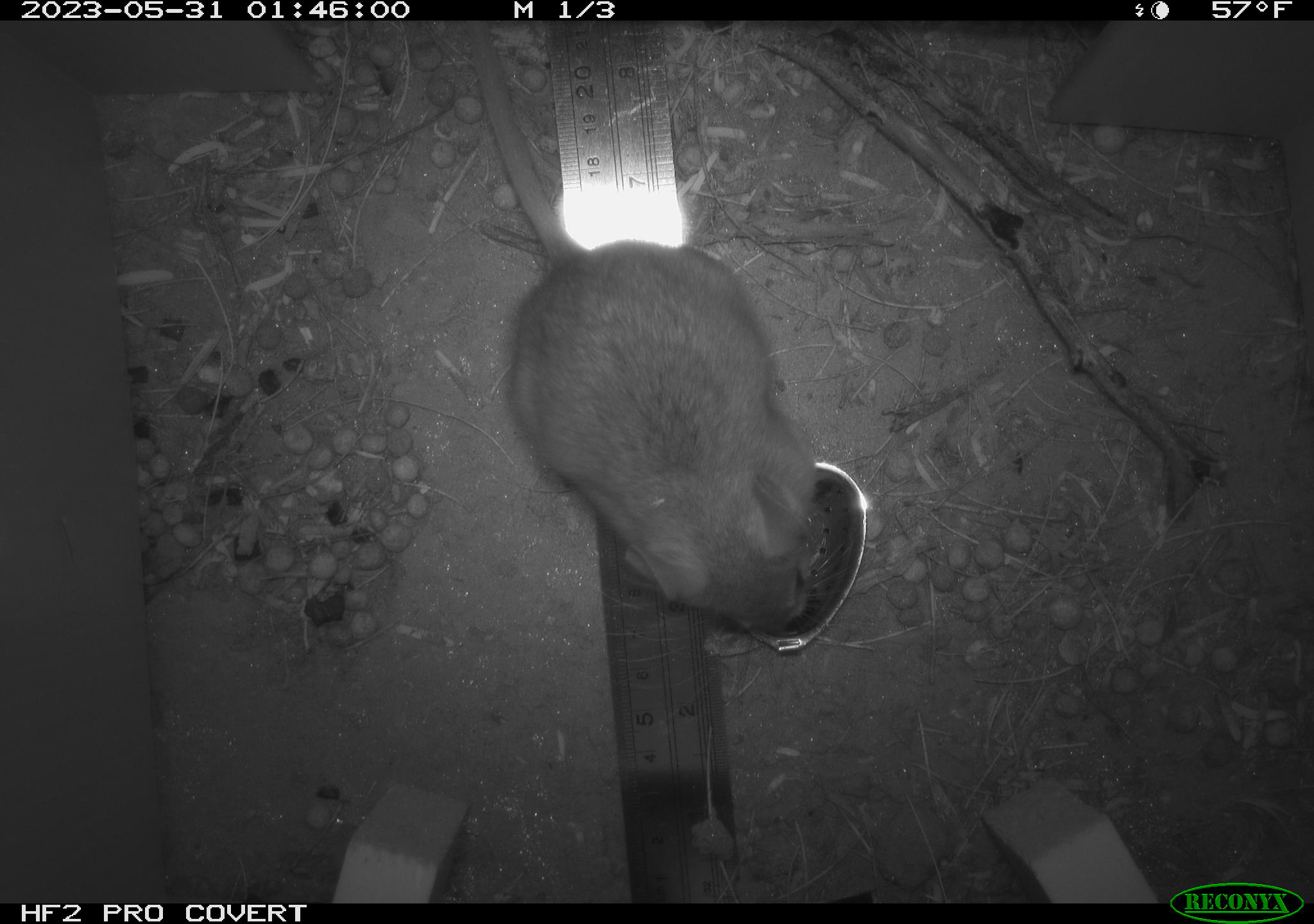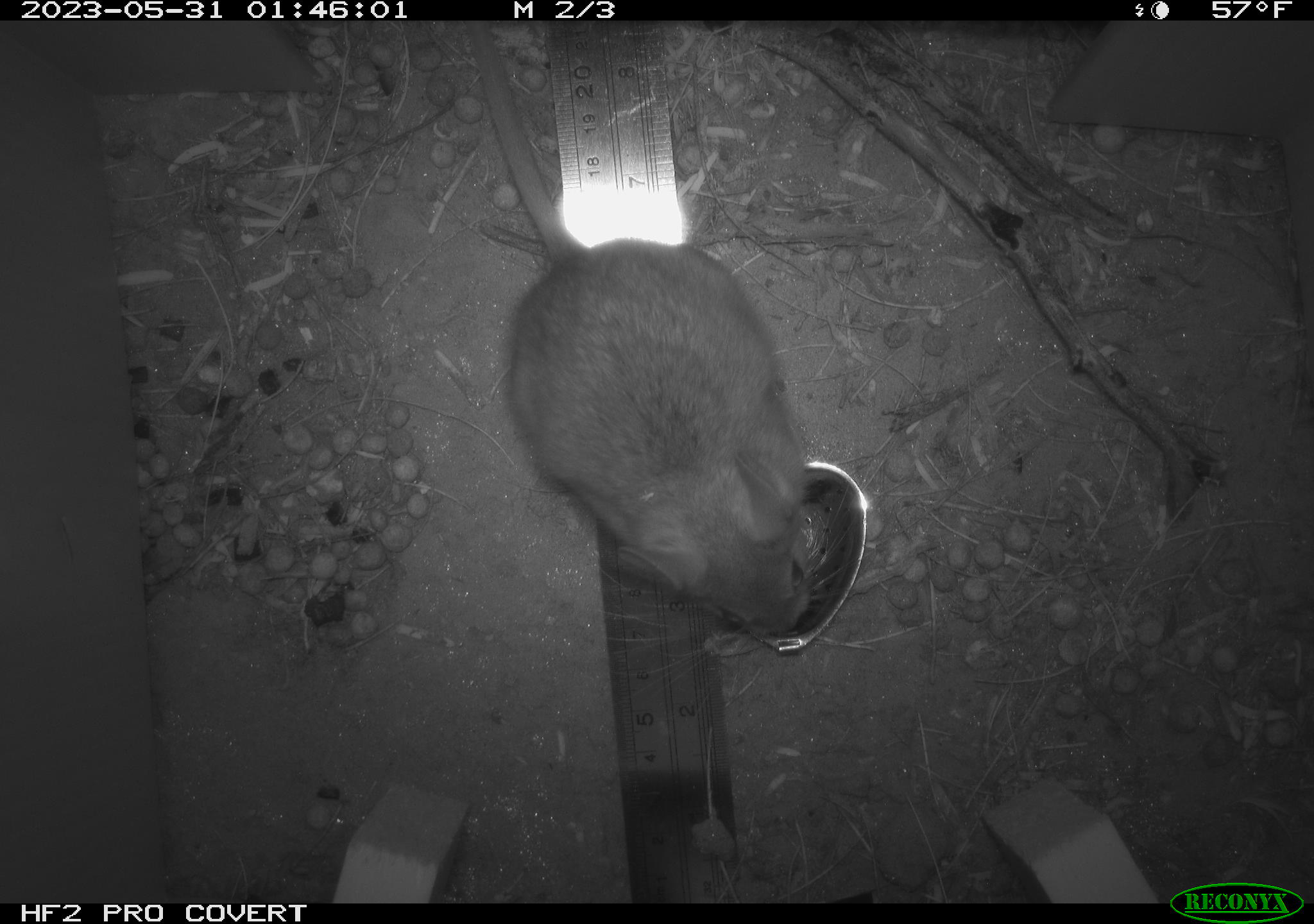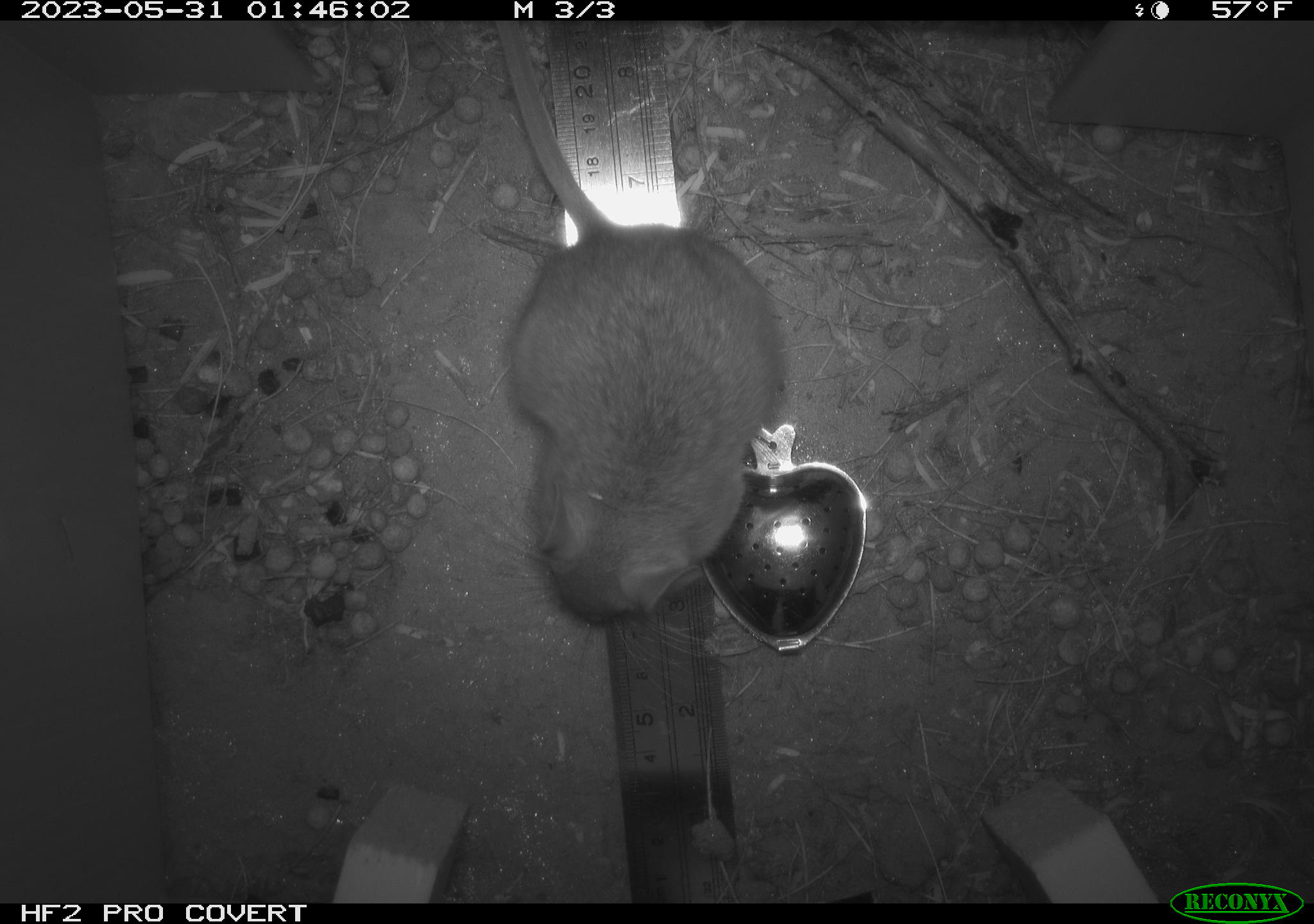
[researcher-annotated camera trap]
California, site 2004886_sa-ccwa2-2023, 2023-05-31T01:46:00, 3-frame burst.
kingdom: Animalia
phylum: Chordata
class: Mammalia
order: Rodentia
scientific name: Rodentia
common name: rodent